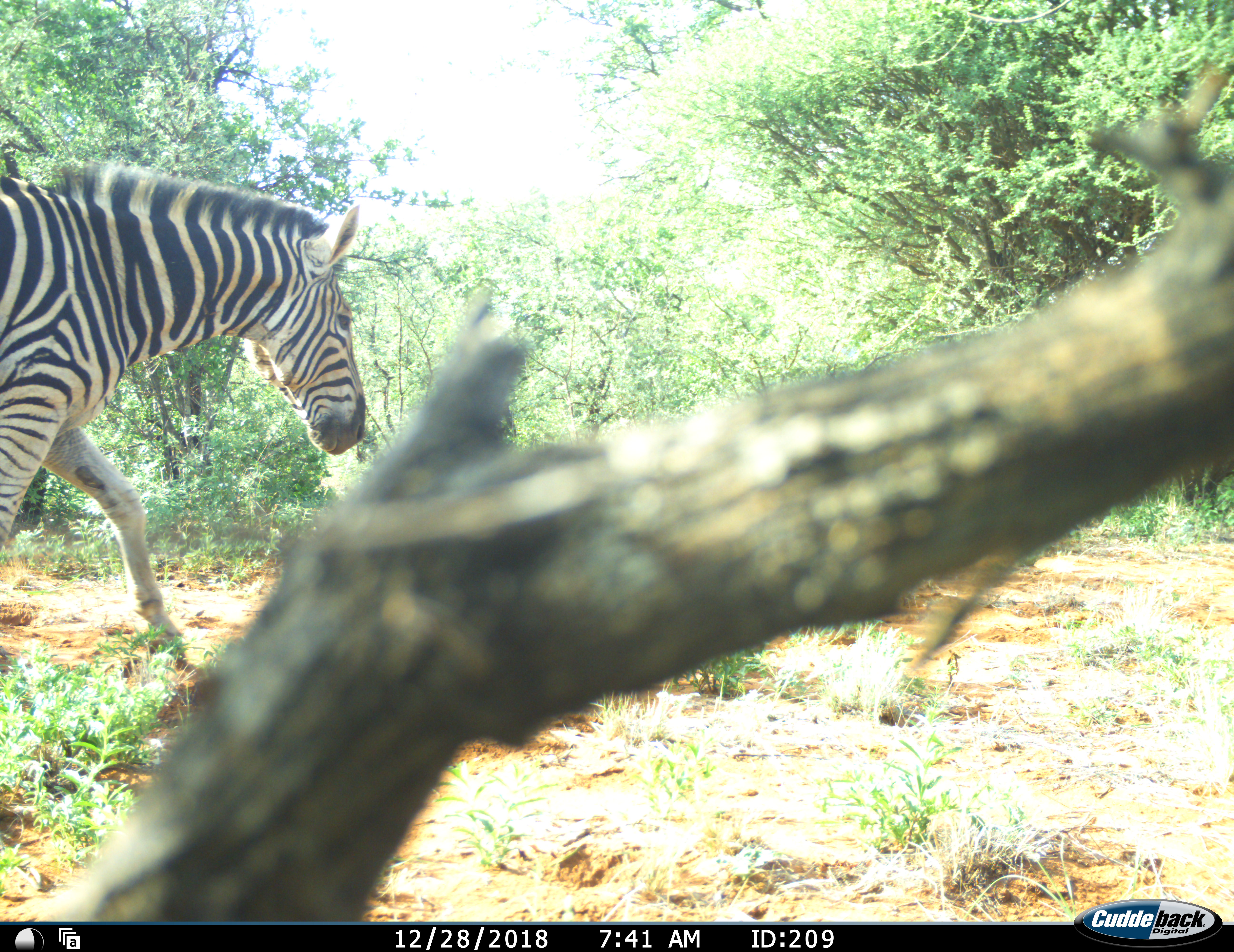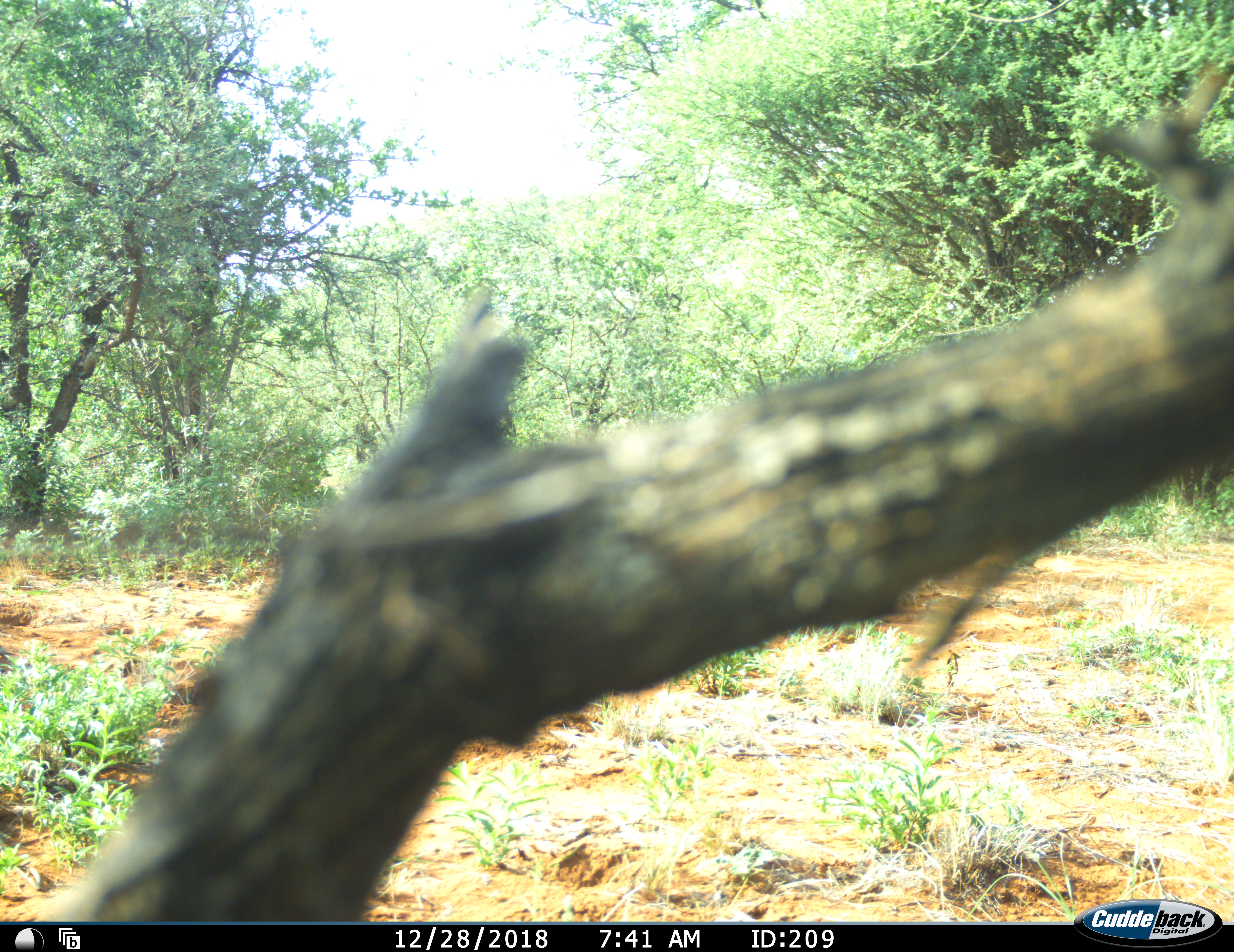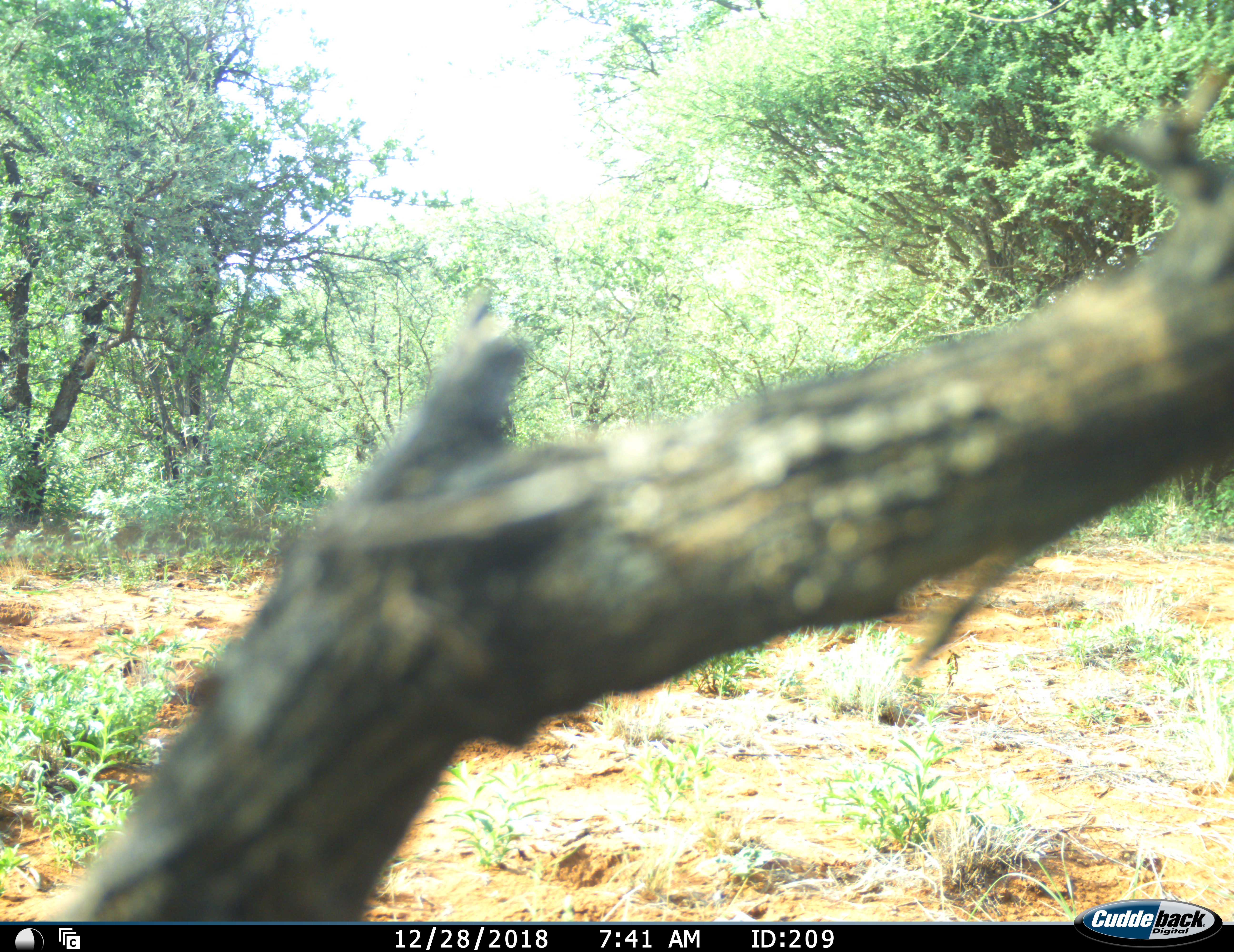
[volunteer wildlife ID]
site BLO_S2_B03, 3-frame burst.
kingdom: Animalia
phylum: Chordata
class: Mammalia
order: Perissodactyla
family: Equidae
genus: Equus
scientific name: Equus quagga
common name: plains zebra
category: zebraplains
Zebraplains (plains zebra) (Equus quagga), count 1. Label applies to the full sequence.